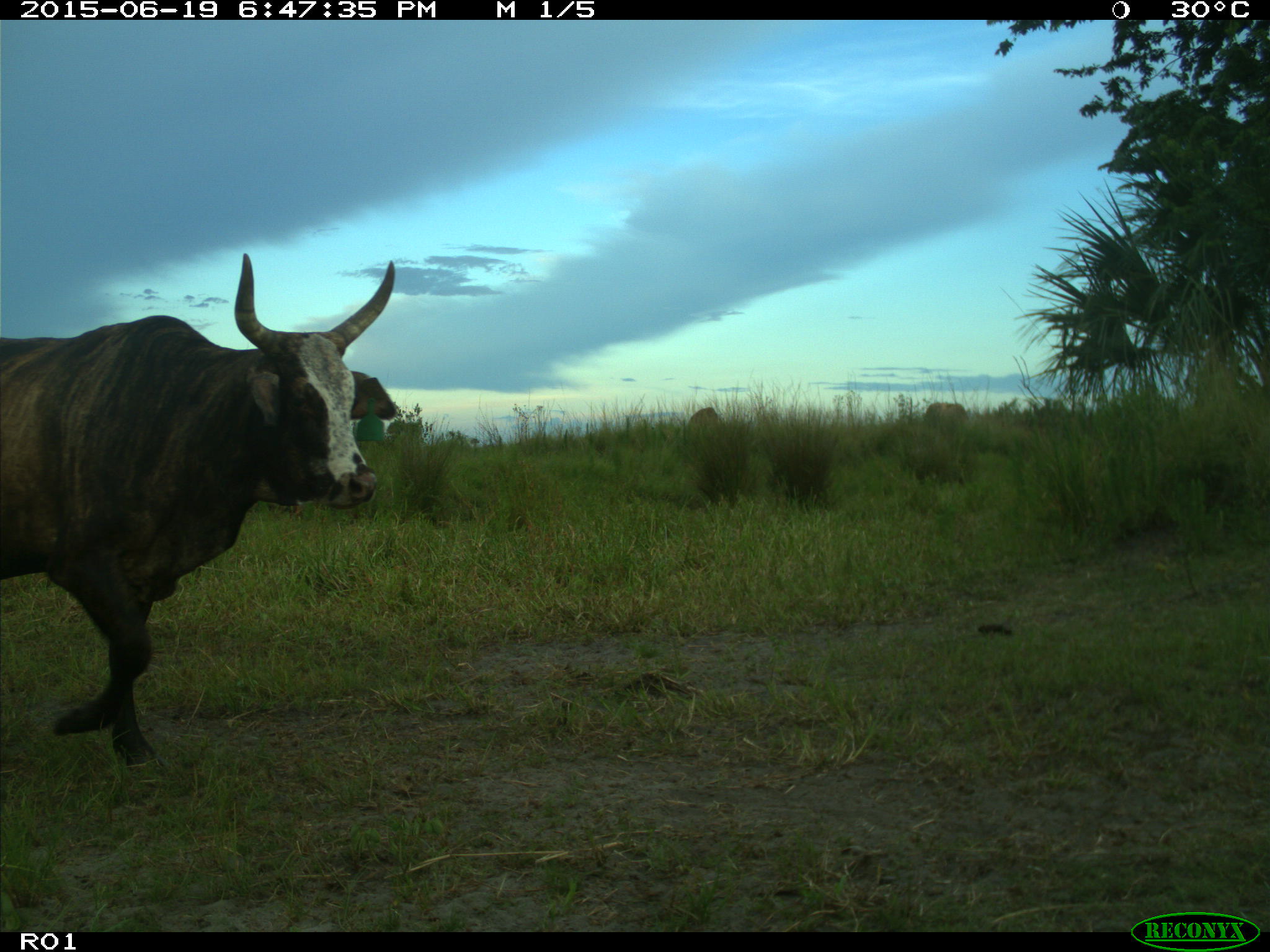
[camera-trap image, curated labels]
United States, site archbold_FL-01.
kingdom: Animalia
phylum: Chordata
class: Mammalia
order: Artiodactyla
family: Bovidae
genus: Bos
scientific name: Bos taurus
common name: domestic cow